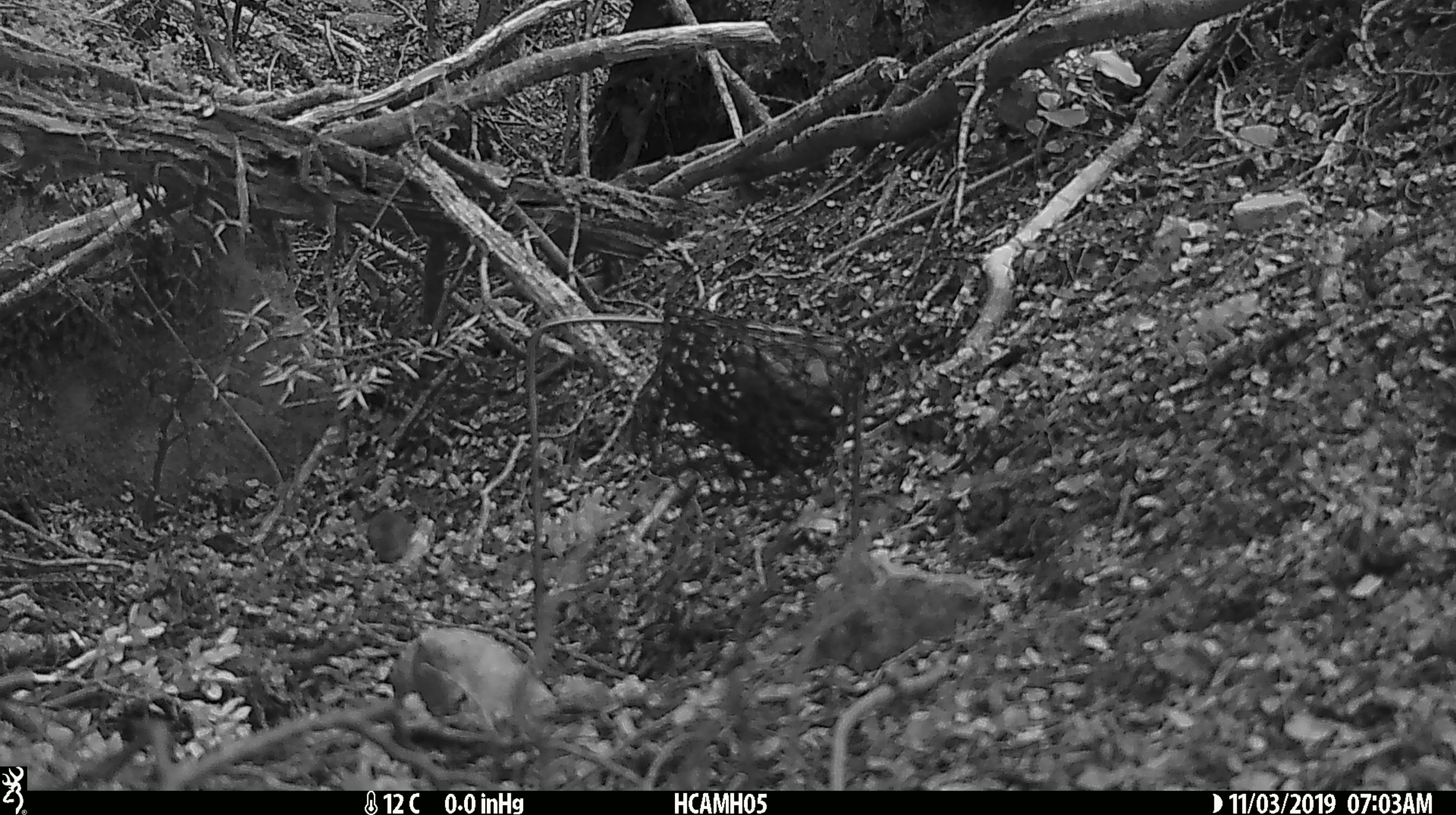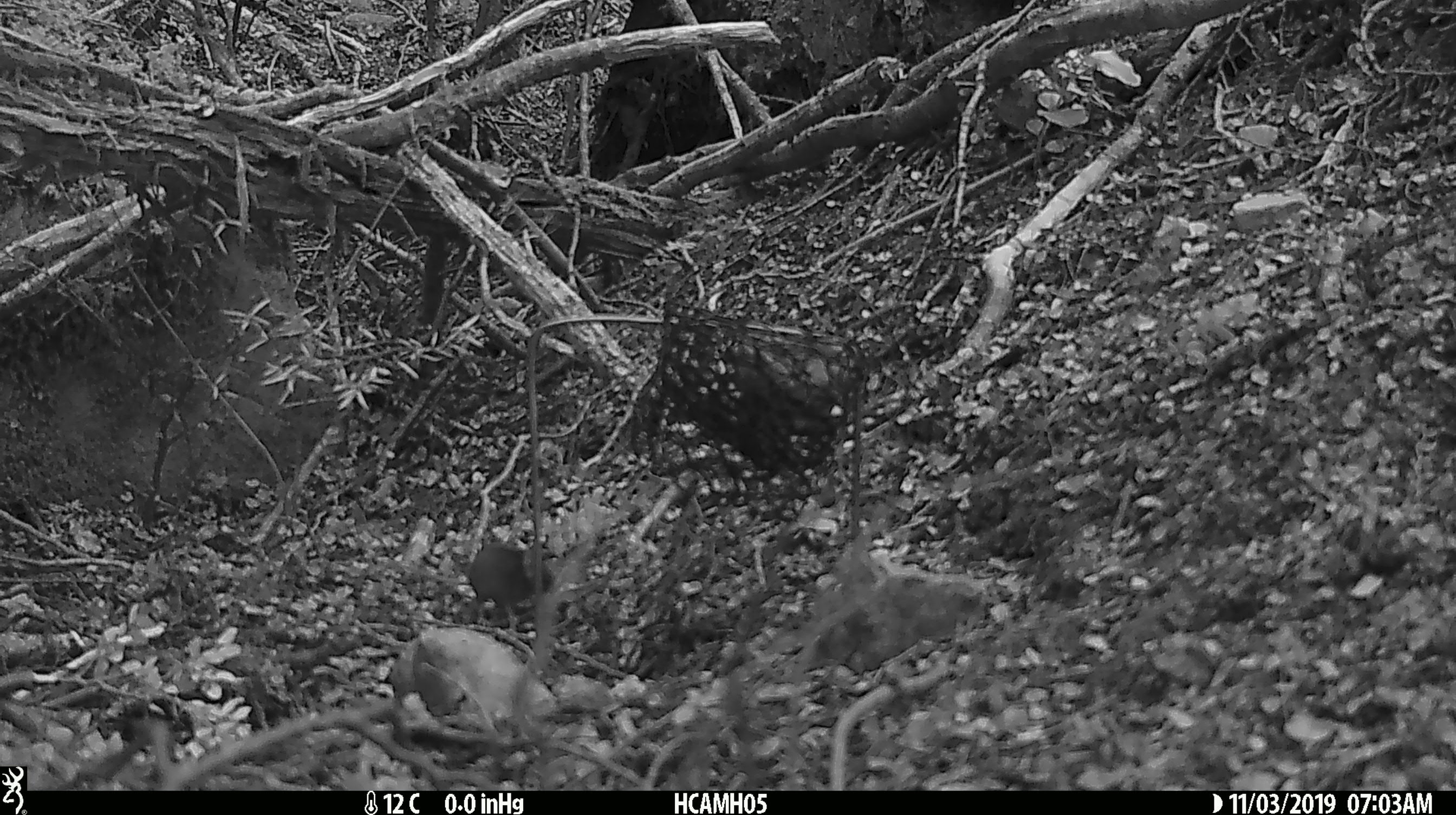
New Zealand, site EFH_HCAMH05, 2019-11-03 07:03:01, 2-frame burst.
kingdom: Animalia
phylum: Chordata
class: Mammalia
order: Rodentia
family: Muridae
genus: Mus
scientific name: Mus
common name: mouse